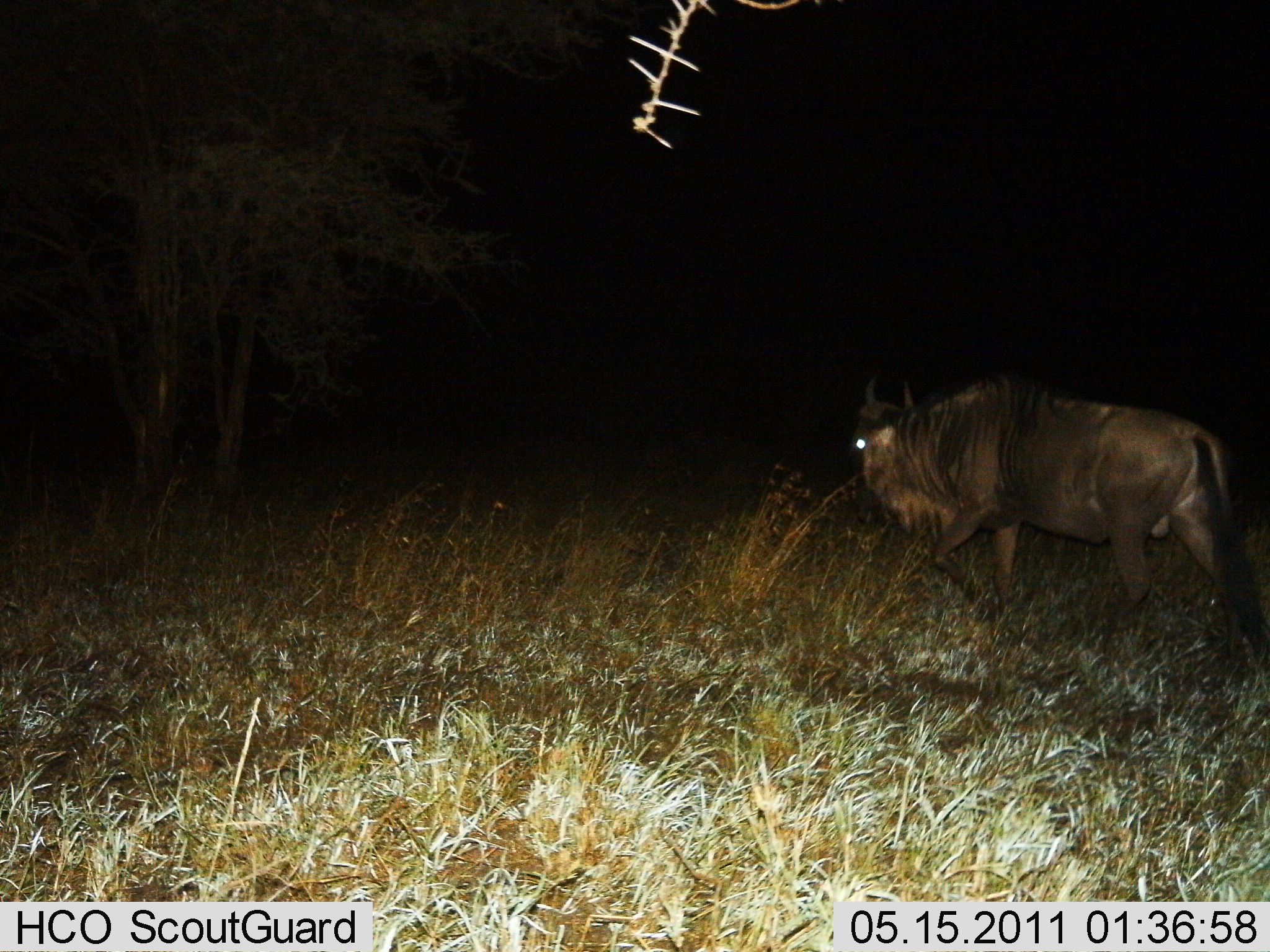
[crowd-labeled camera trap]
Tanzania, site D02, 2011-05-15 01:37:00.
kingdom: Animalia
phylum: Chordata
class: Mammalia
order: Artiodactyla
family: Bovidae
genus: Connochaetes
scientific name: Connochaetes taurinus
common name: blue wildebeest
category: wildebeest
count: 1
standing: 9%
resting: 0%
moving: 91%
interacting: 0%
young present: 0%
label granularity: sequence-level